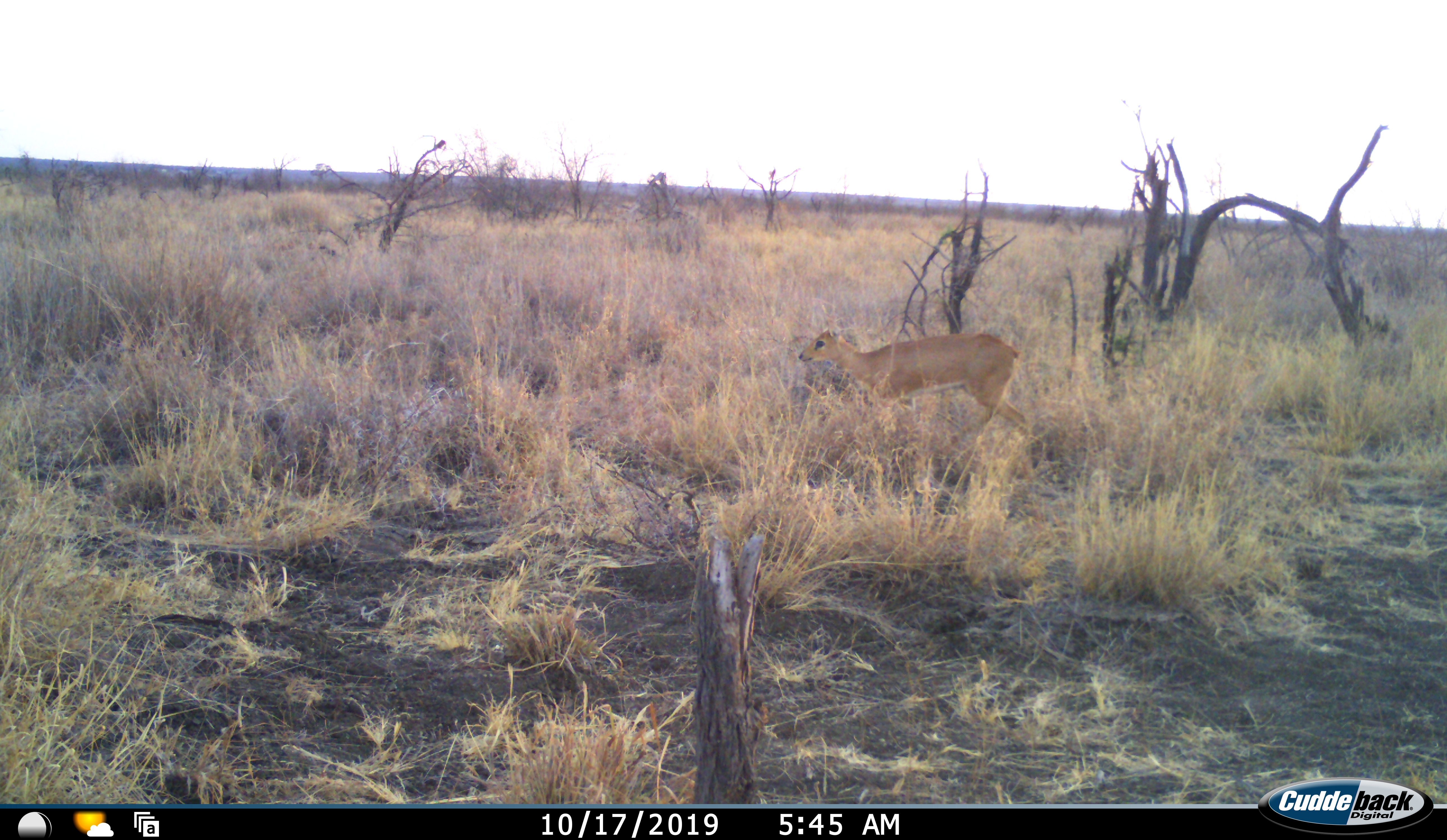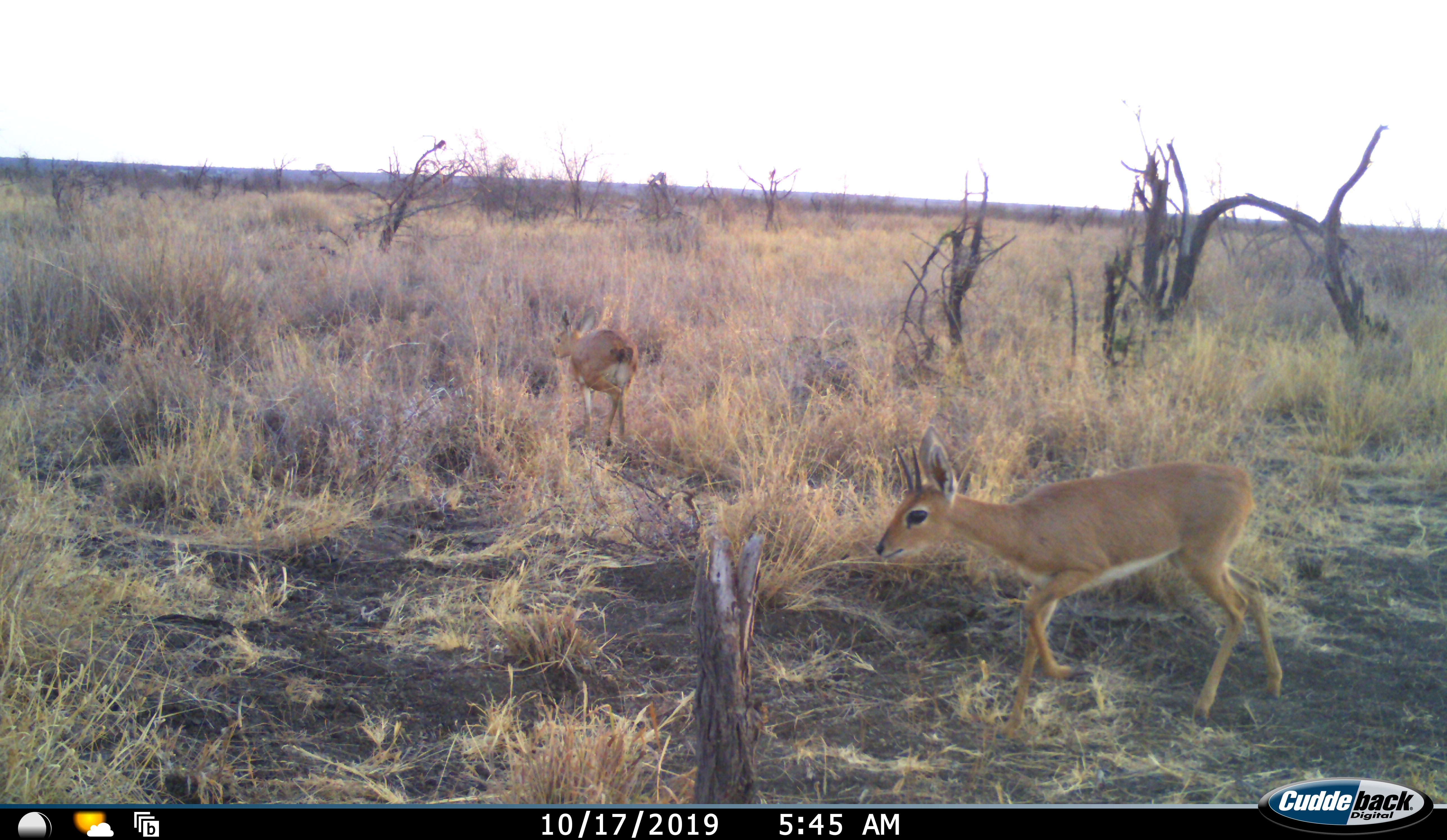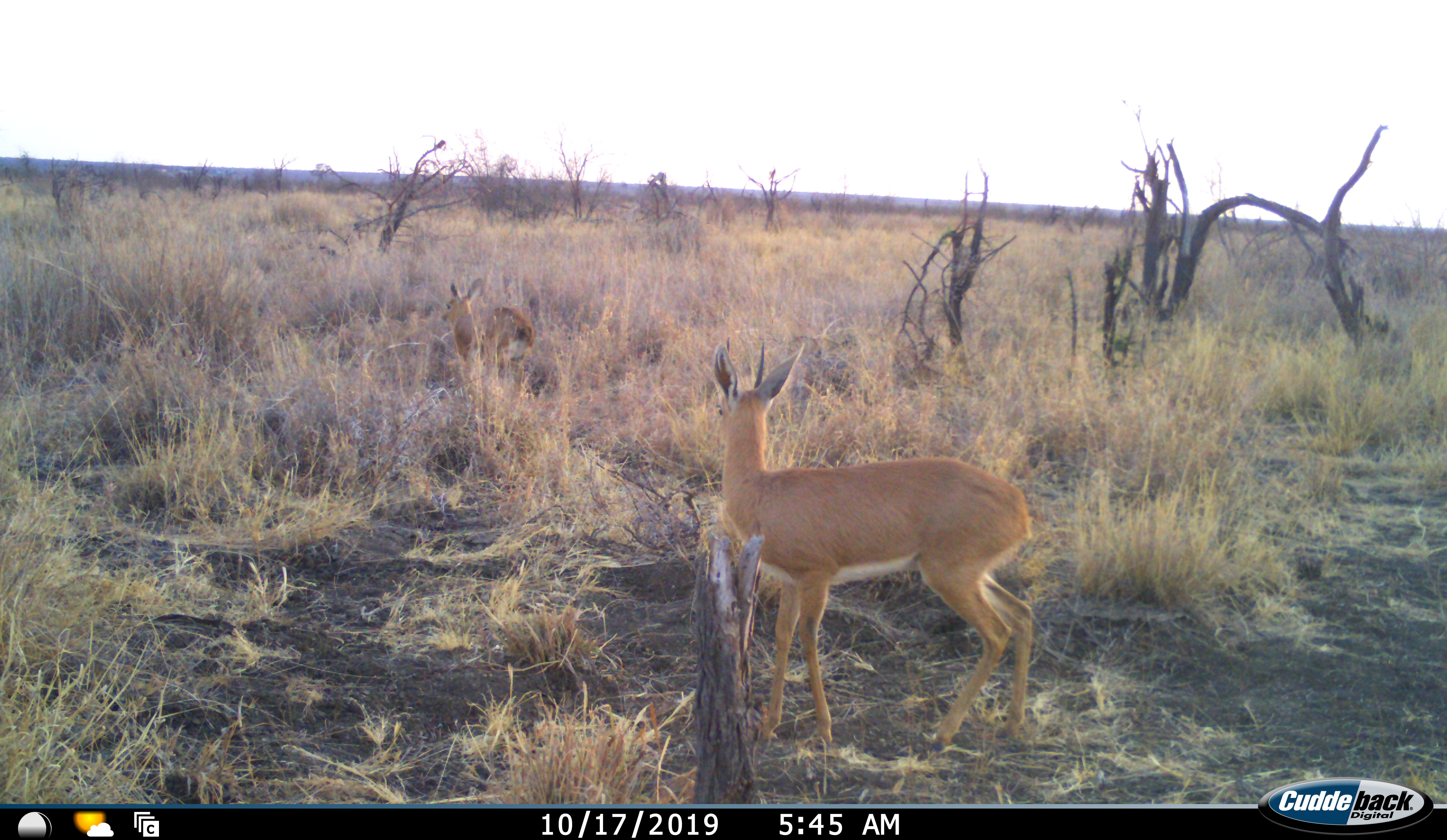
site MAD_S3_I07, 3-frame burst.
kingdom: Animalia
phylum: Chordata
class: Mammalia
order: Artiodactyla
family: Bovidae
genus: Raphicerus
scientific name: Raphicerus campestris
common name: steenbok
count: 2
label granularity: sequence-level